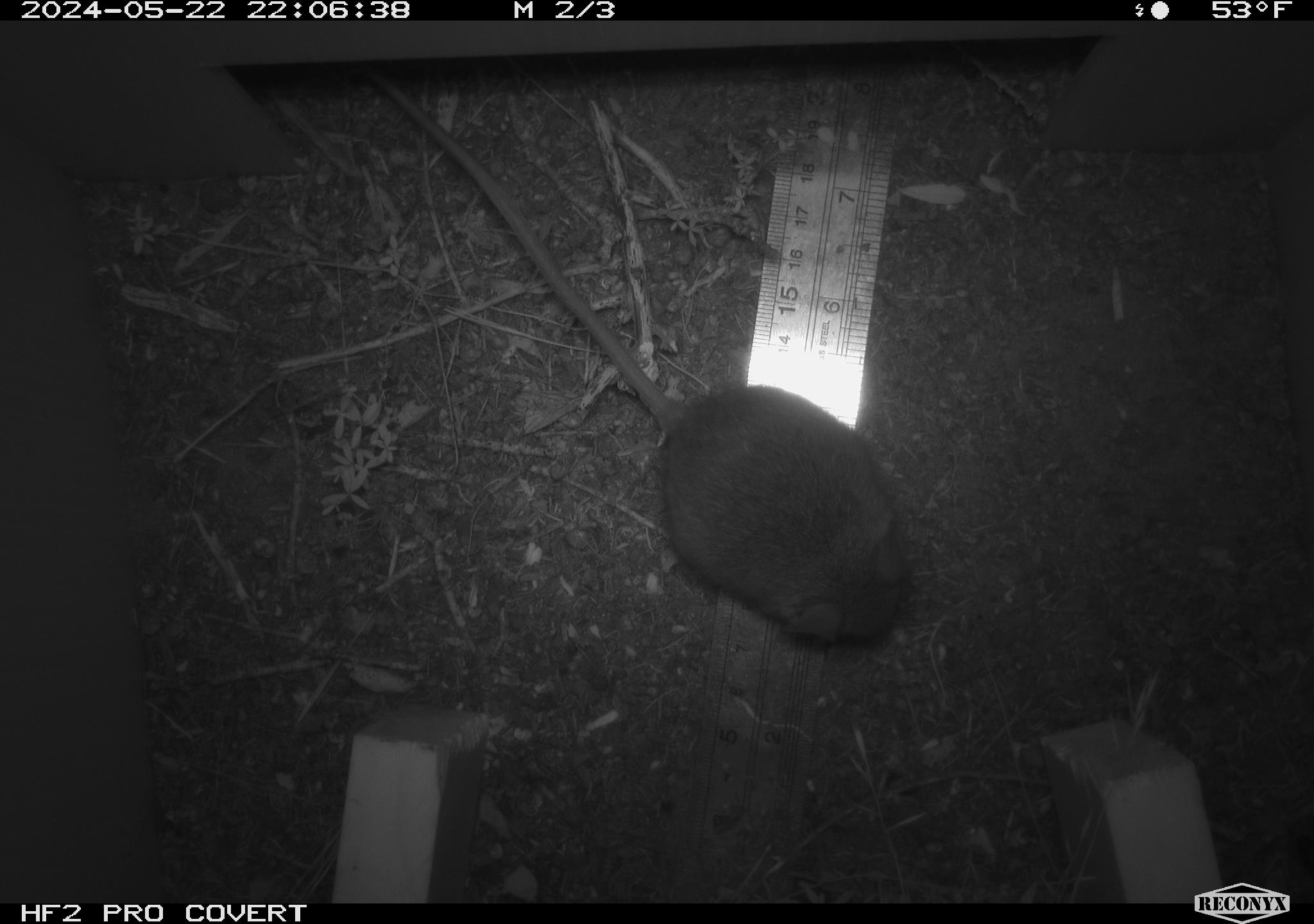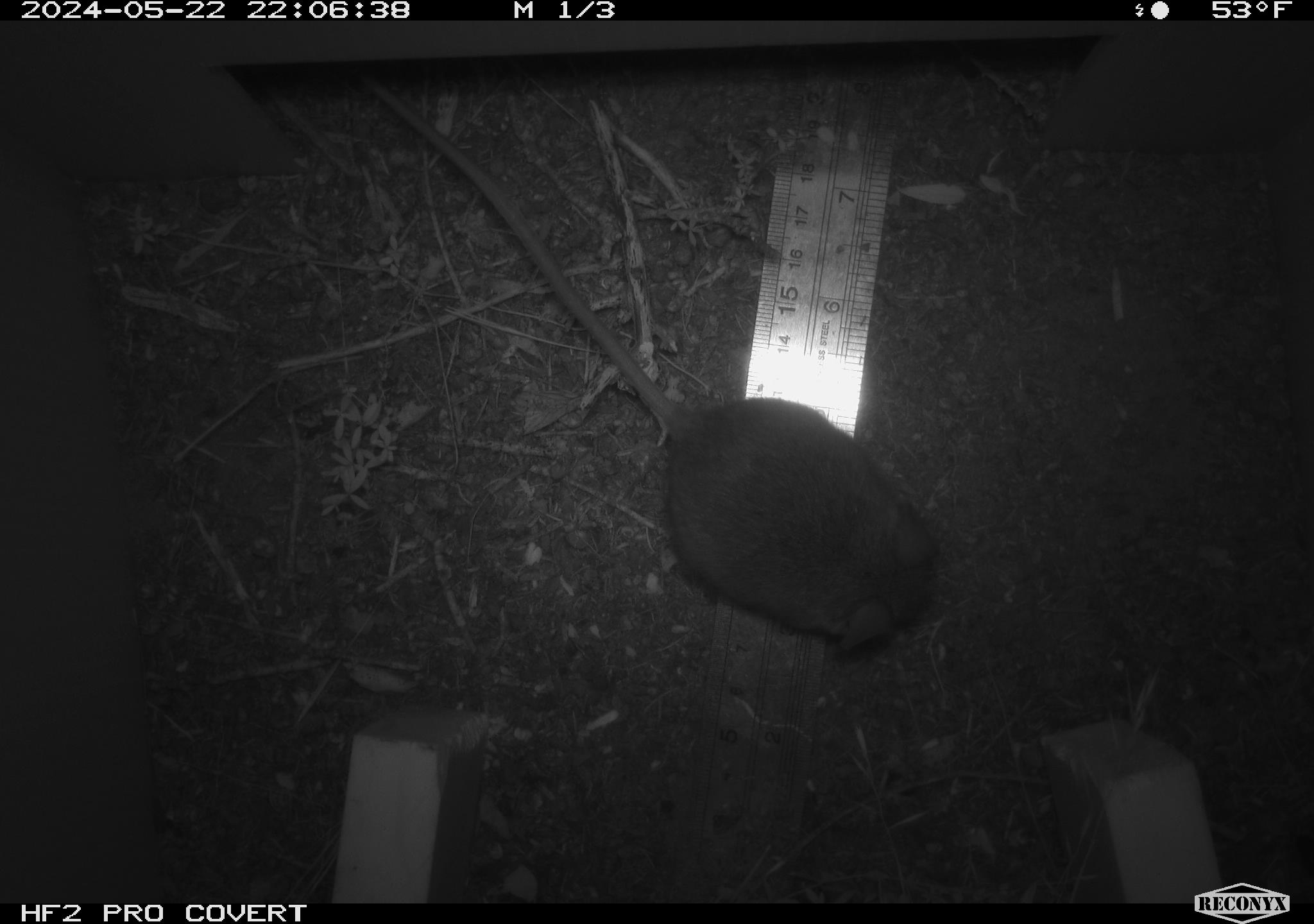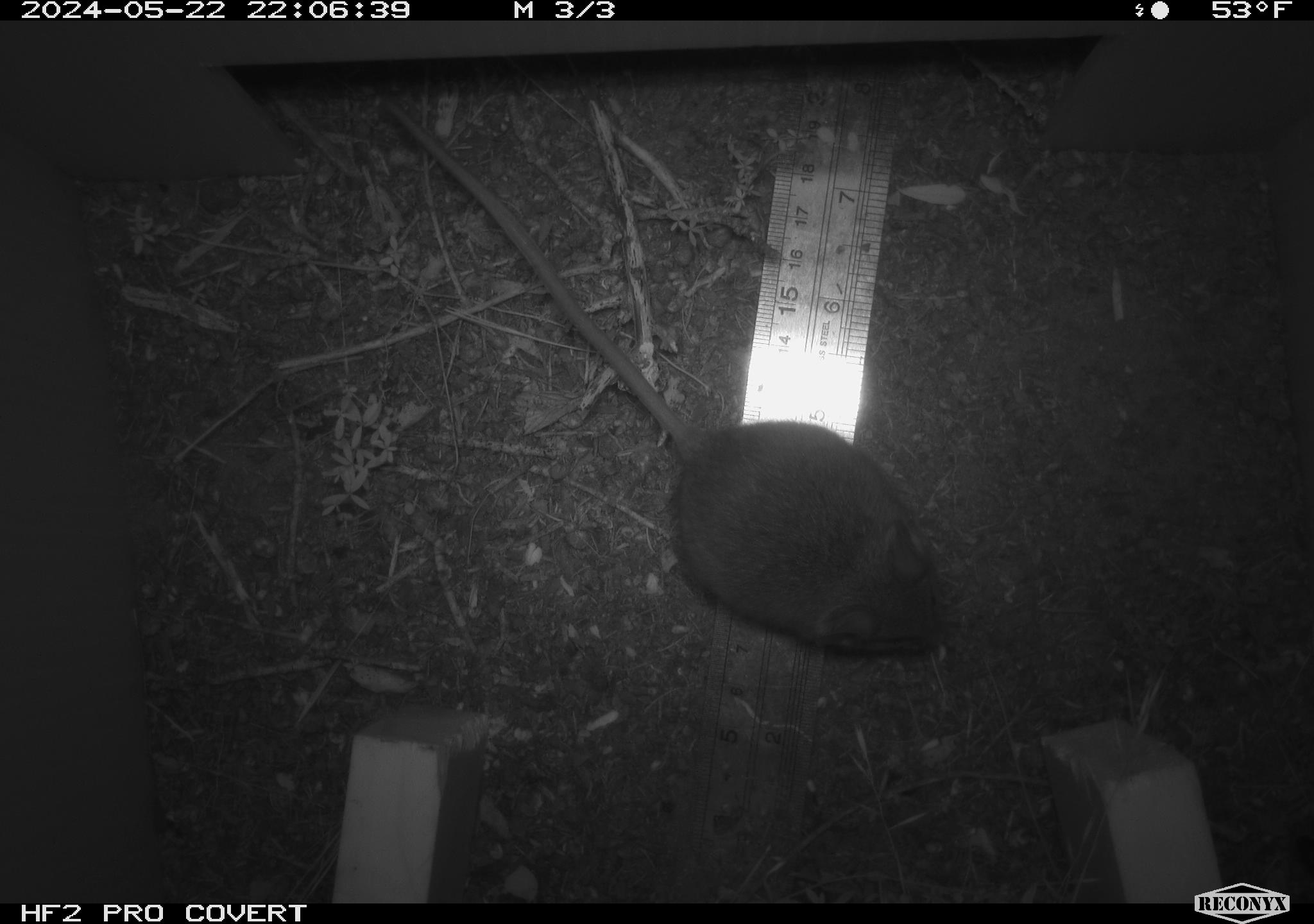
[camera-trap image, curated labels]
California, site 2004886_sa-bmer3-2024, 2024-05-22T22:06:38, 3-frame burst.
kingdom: Animalia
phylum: Chordata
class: Mammalia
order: Rodentia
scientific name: Rodentia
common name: mouse species